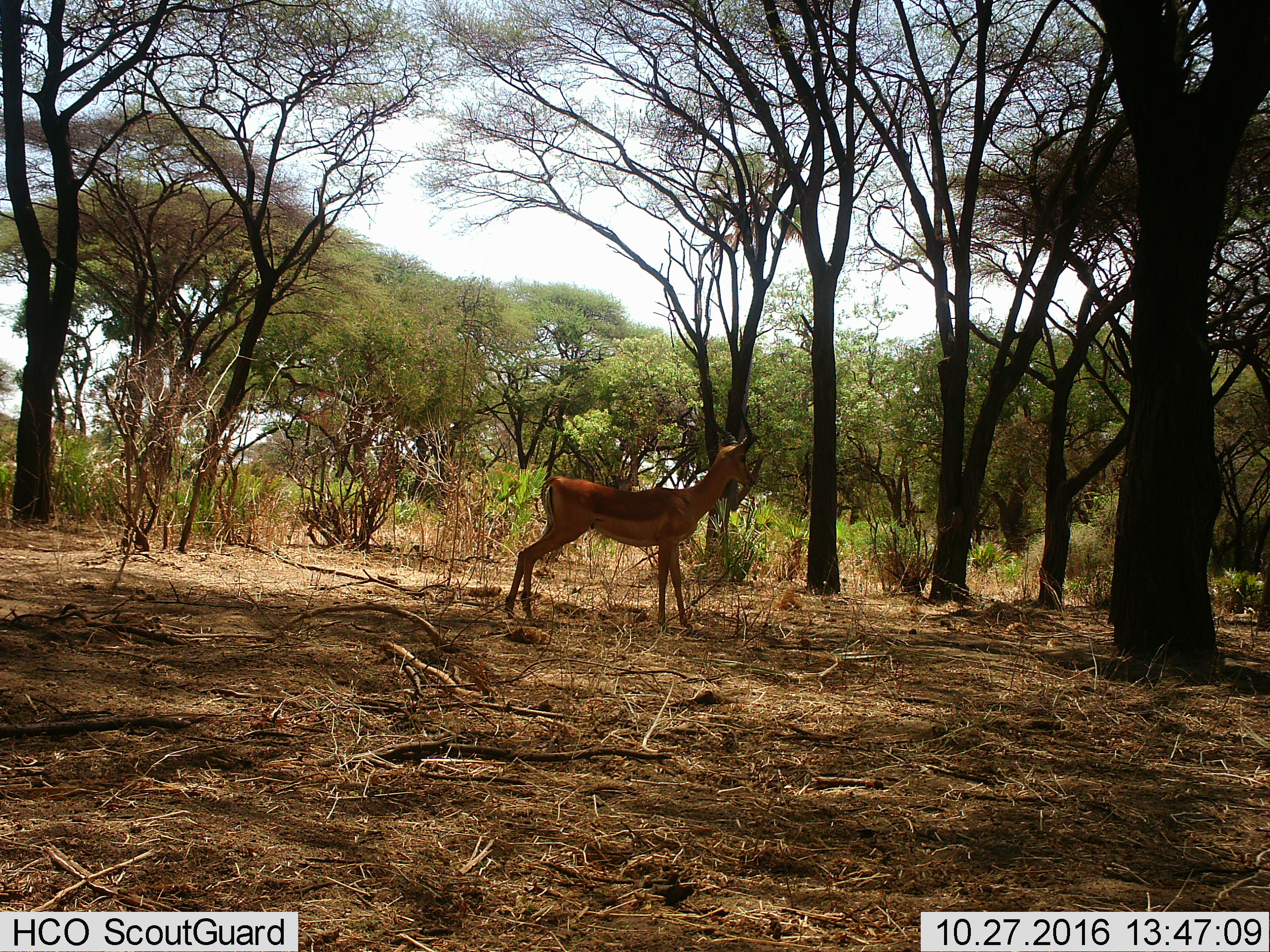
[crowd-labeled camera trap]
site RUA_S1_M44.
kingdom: Animalia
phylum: Chordata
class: Mammalia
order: Artiodactyla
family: Bovidae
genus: Aepyceros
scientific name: Aepyceros melampus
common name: impala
Impala (Aepyceros melampus), count 1. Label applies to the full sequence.